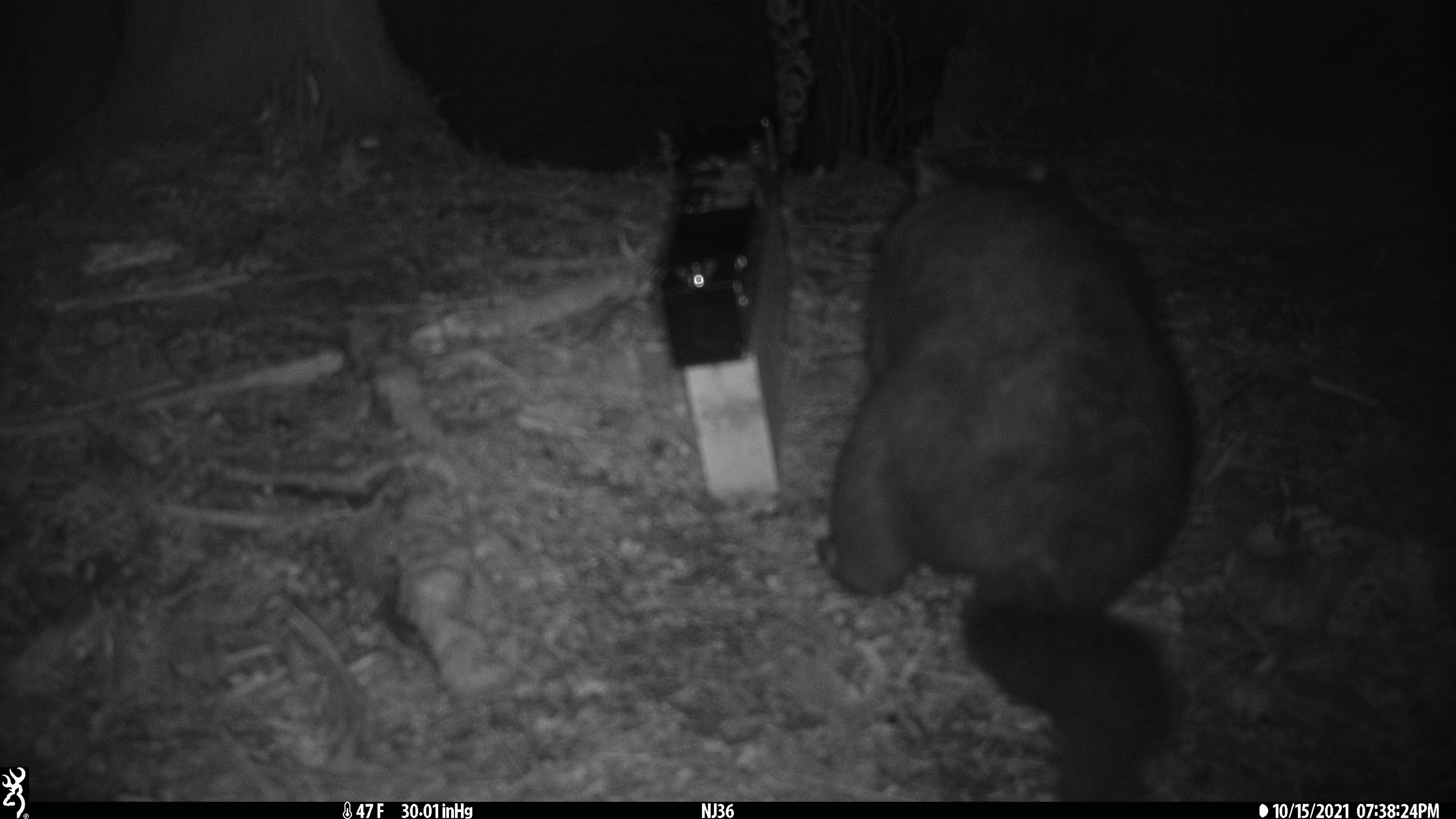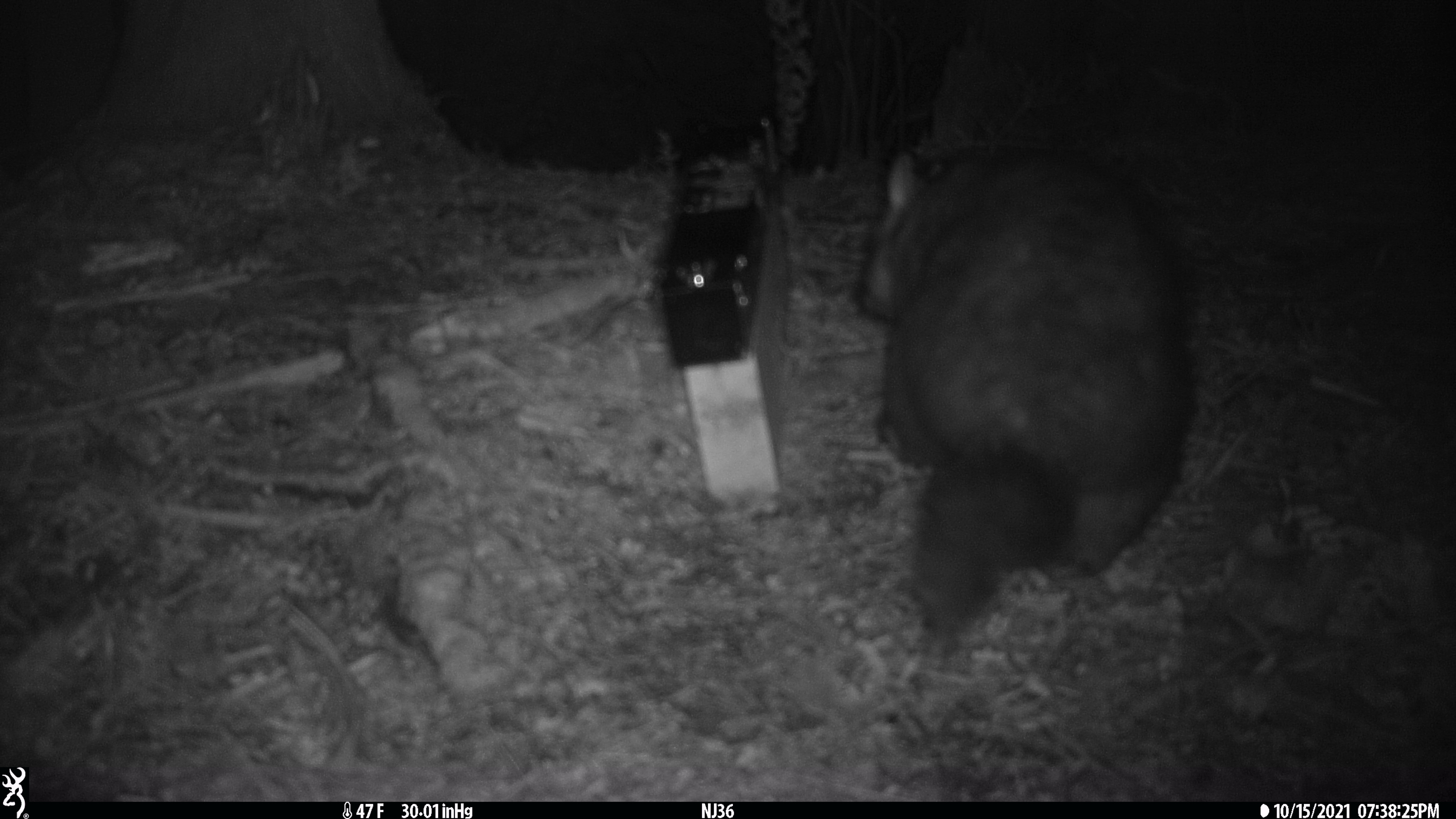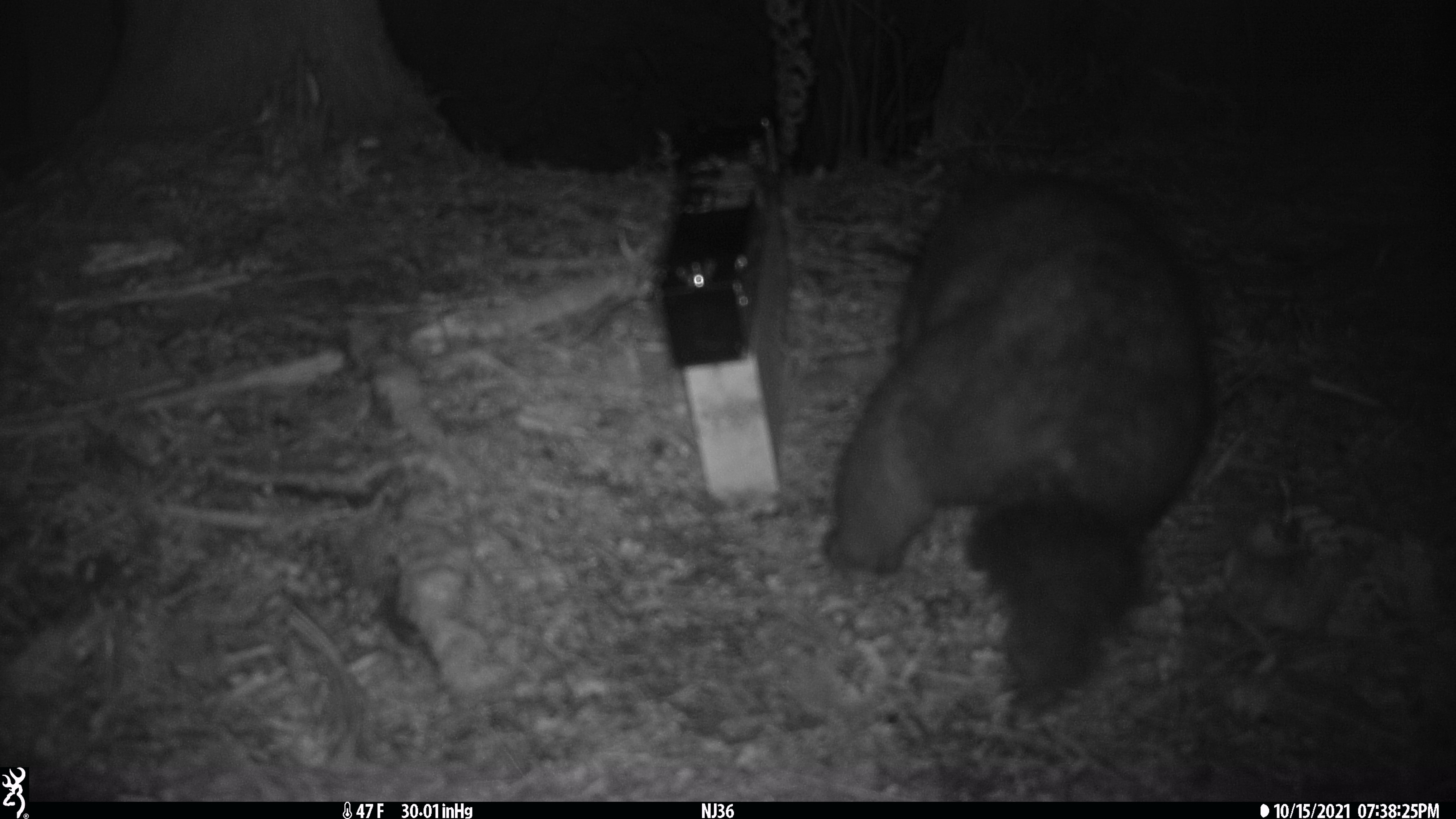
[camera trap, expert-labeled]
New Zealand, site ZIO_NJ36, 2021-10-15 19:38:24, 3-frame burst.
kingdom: Animalia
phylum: Chordata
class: Mammalia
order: Diprotodontia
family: Phalangeridae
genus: Trichosurus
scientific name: Trichosurus vulpecula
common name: common brushtail possum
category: possum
Possum (common brushtail possum) (Trichosurus vulpecula).